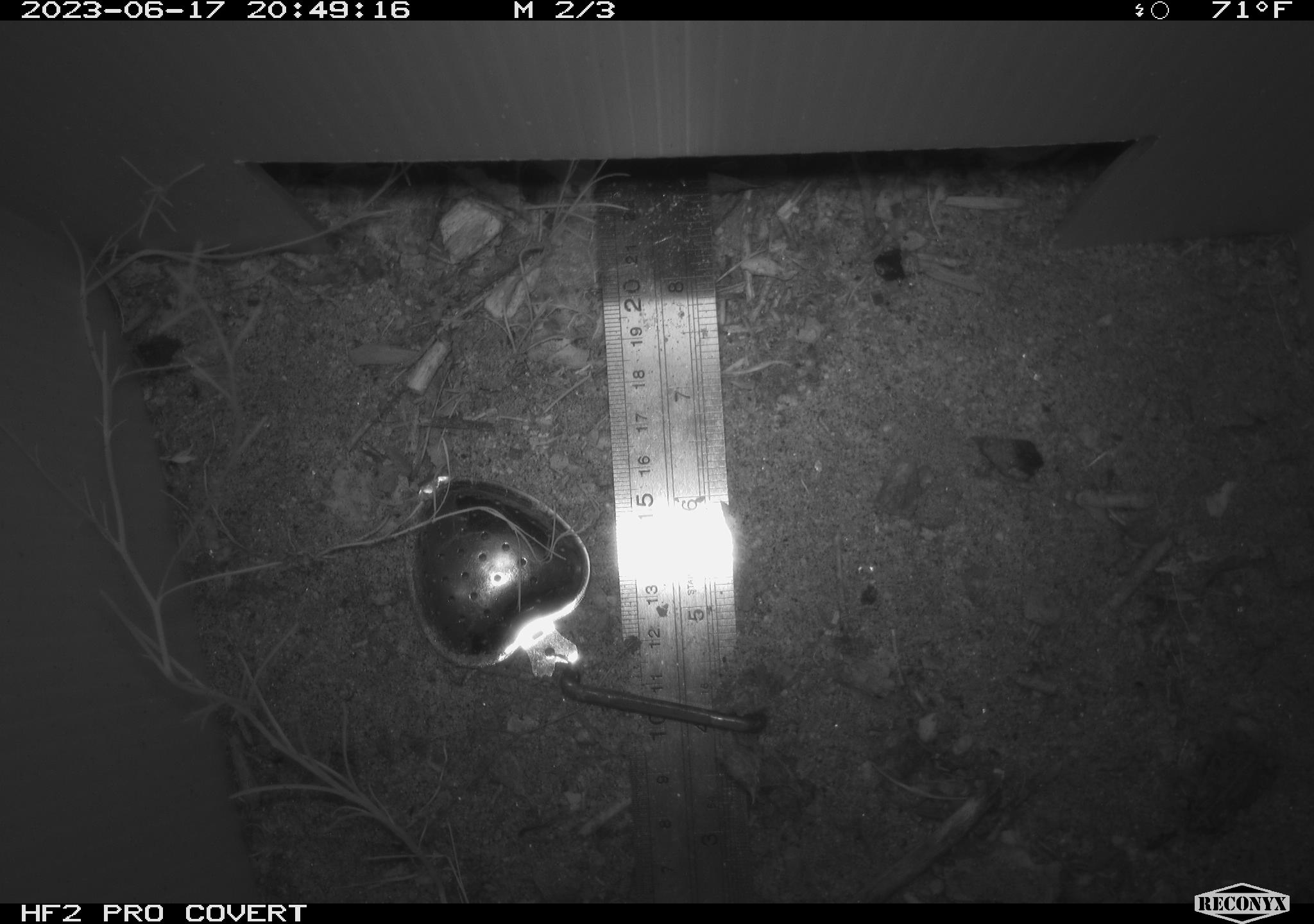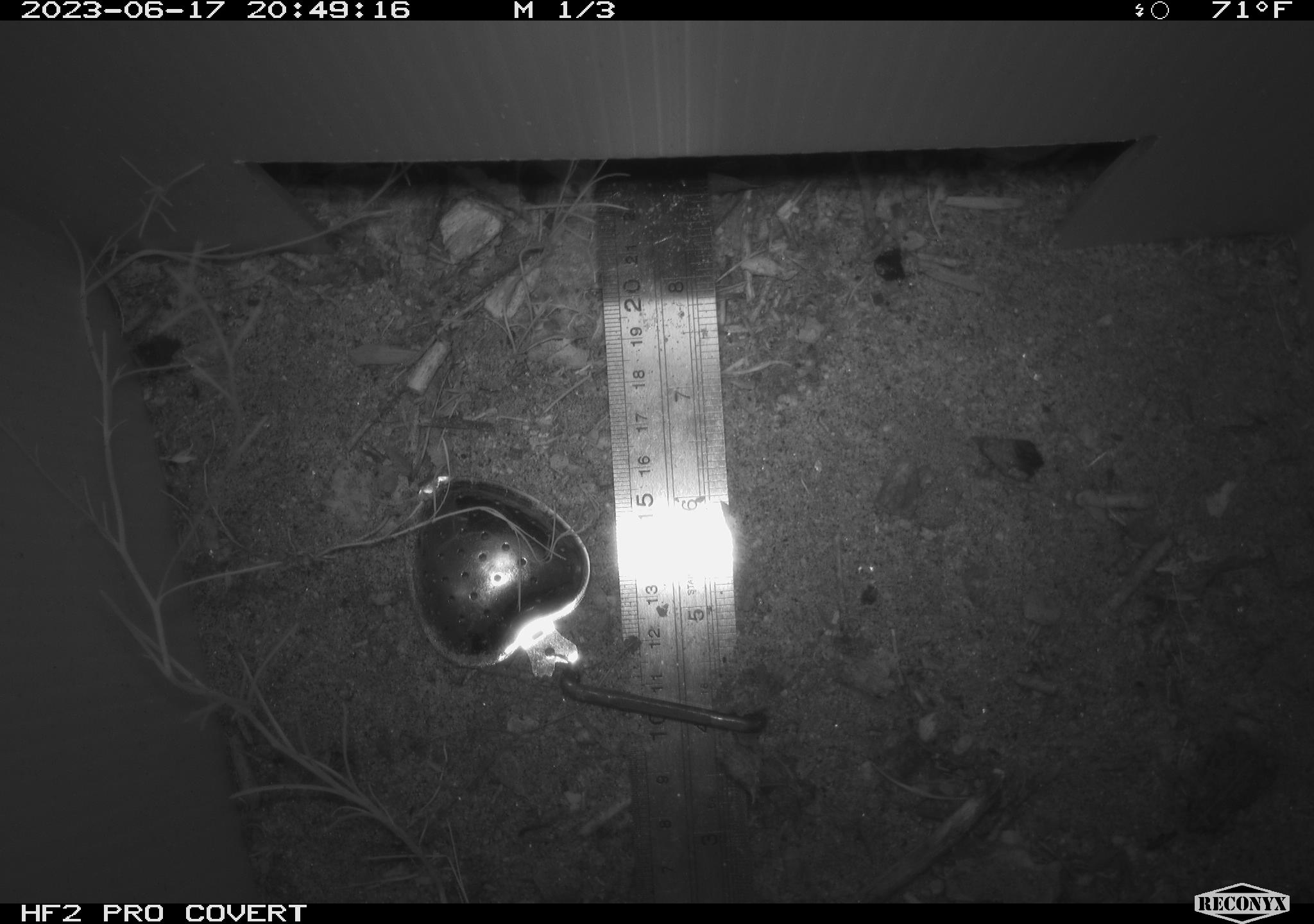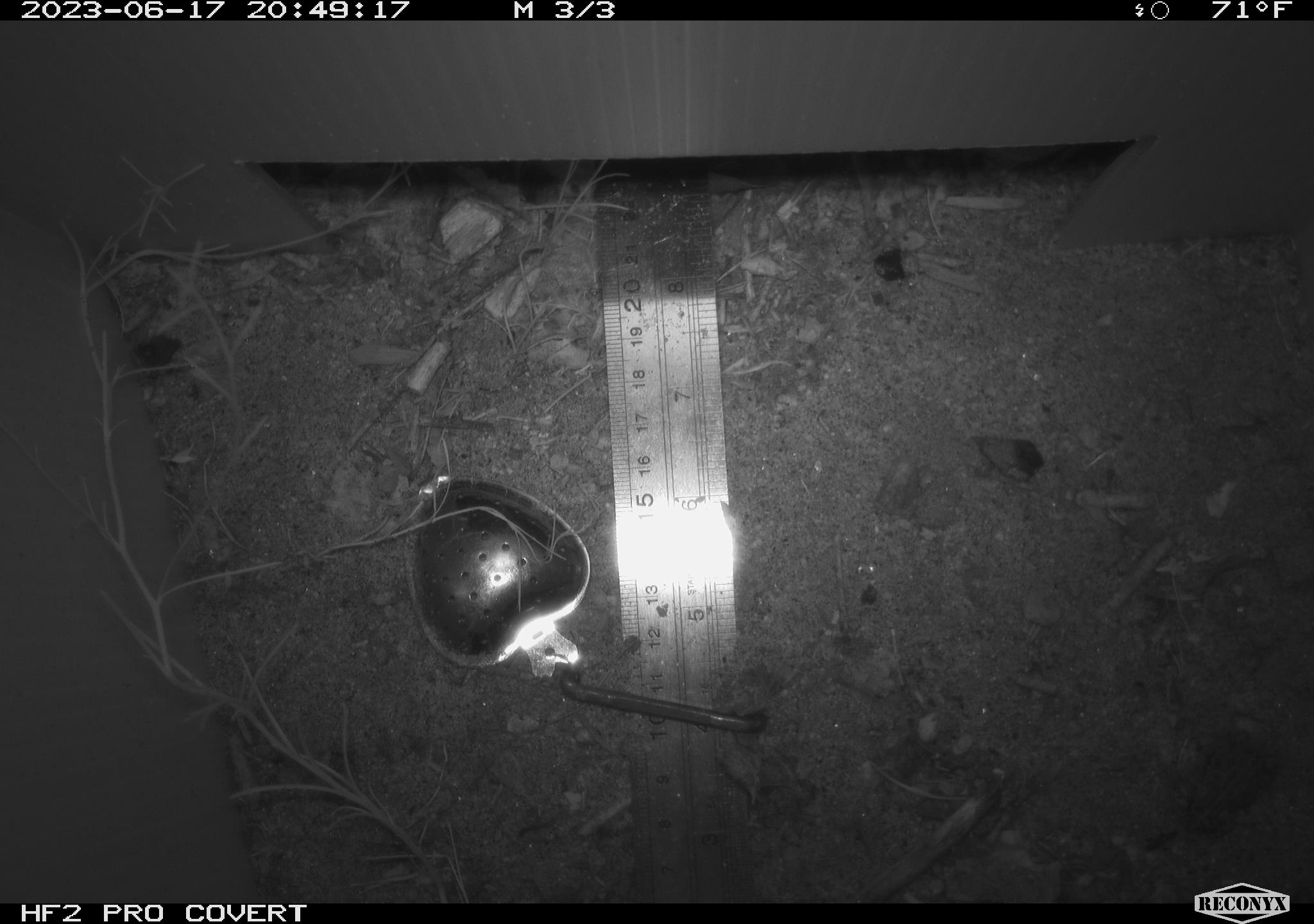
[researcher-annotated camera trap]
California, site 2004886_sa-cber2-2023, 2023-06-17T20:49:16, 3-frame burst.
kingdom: Animalia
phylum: Chordata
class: Amphibia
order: Anura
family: Bufonidae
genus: Anaxyrus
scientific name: Anaxyrus boreas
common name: western toad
Western toad (Anaxyrus boreas).